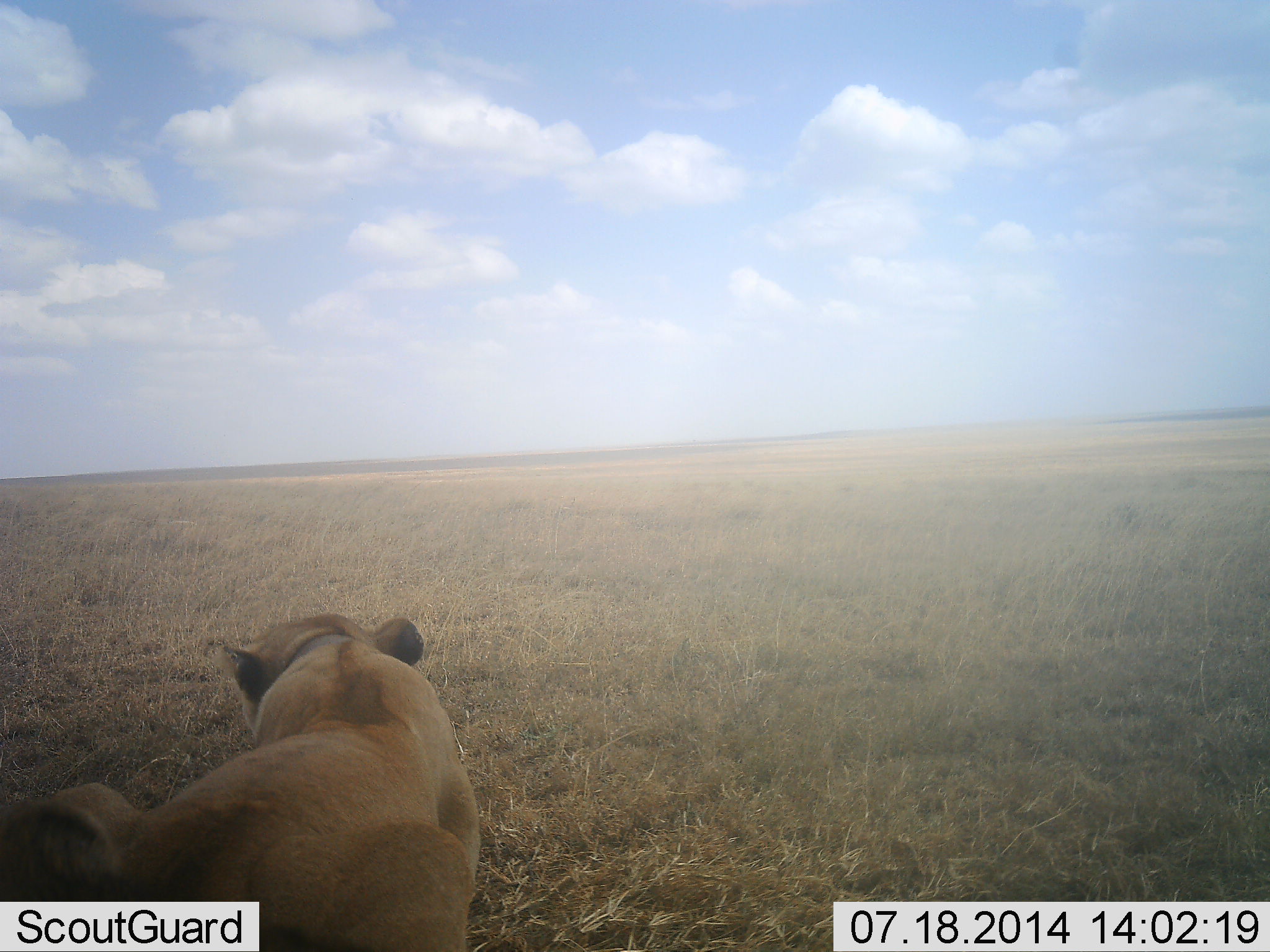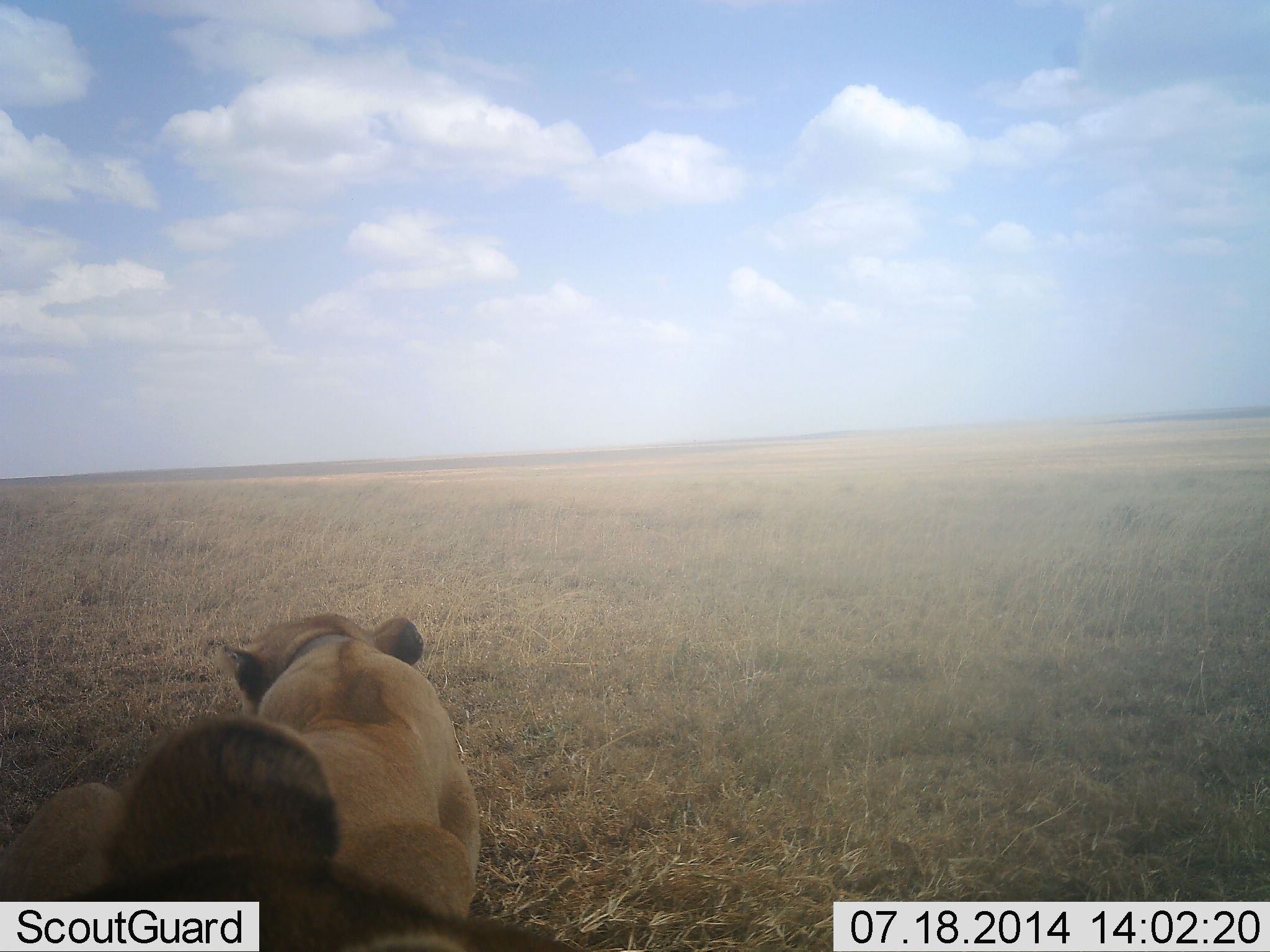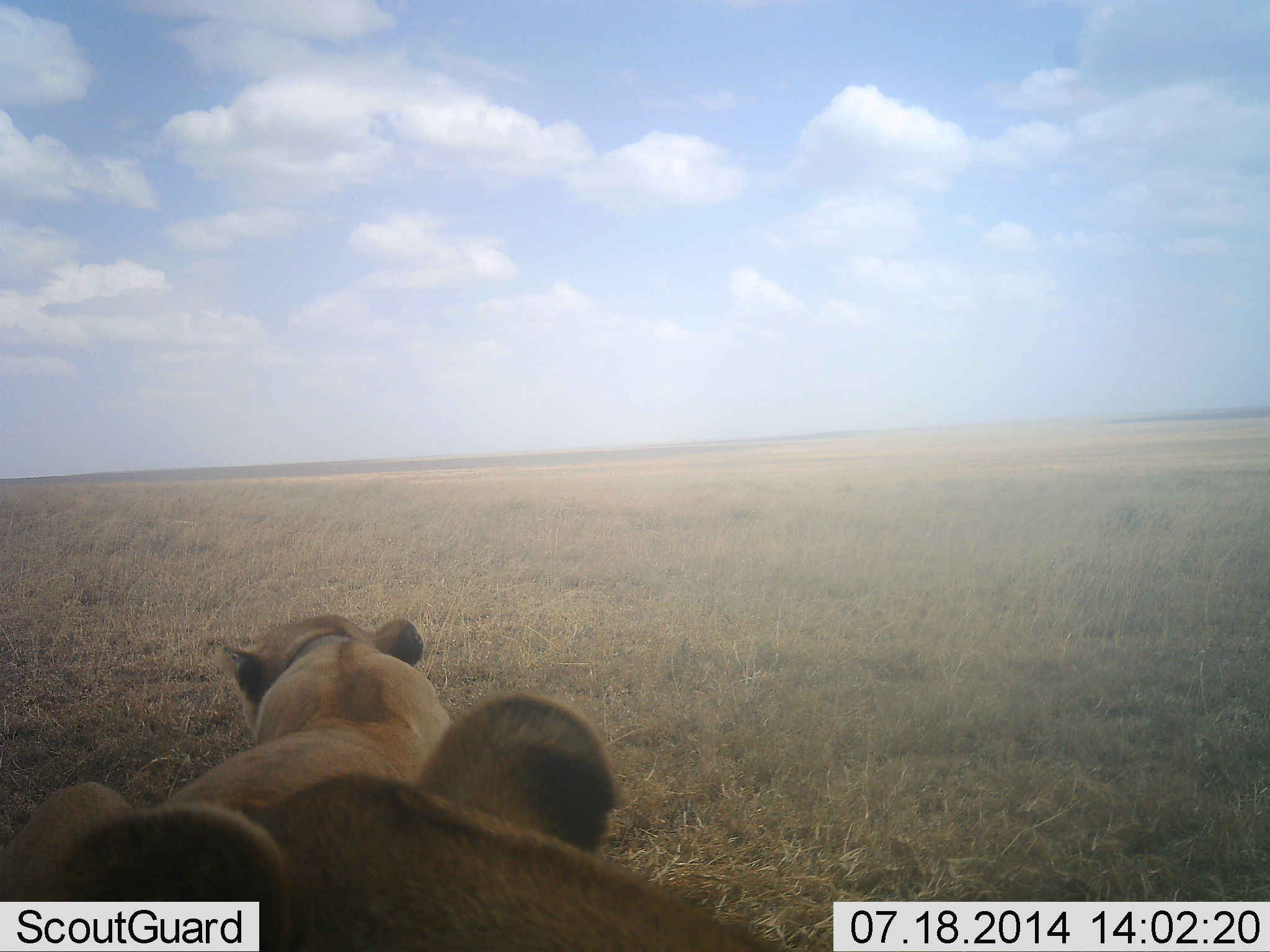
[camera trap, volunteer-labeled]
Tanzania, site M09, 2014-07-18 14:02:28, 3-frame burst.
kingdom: Animalia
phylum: Chordata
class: Mammalia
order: Carnivora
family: Felidae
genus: Panthera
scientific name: Panthera leo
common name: lion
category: lionfemale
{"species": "lionfemale (lion) (Panthera leo)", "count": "2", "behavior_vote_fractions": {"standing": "0%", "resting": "100%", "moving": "20%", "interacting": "0%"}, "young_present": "0%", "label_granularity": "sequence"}